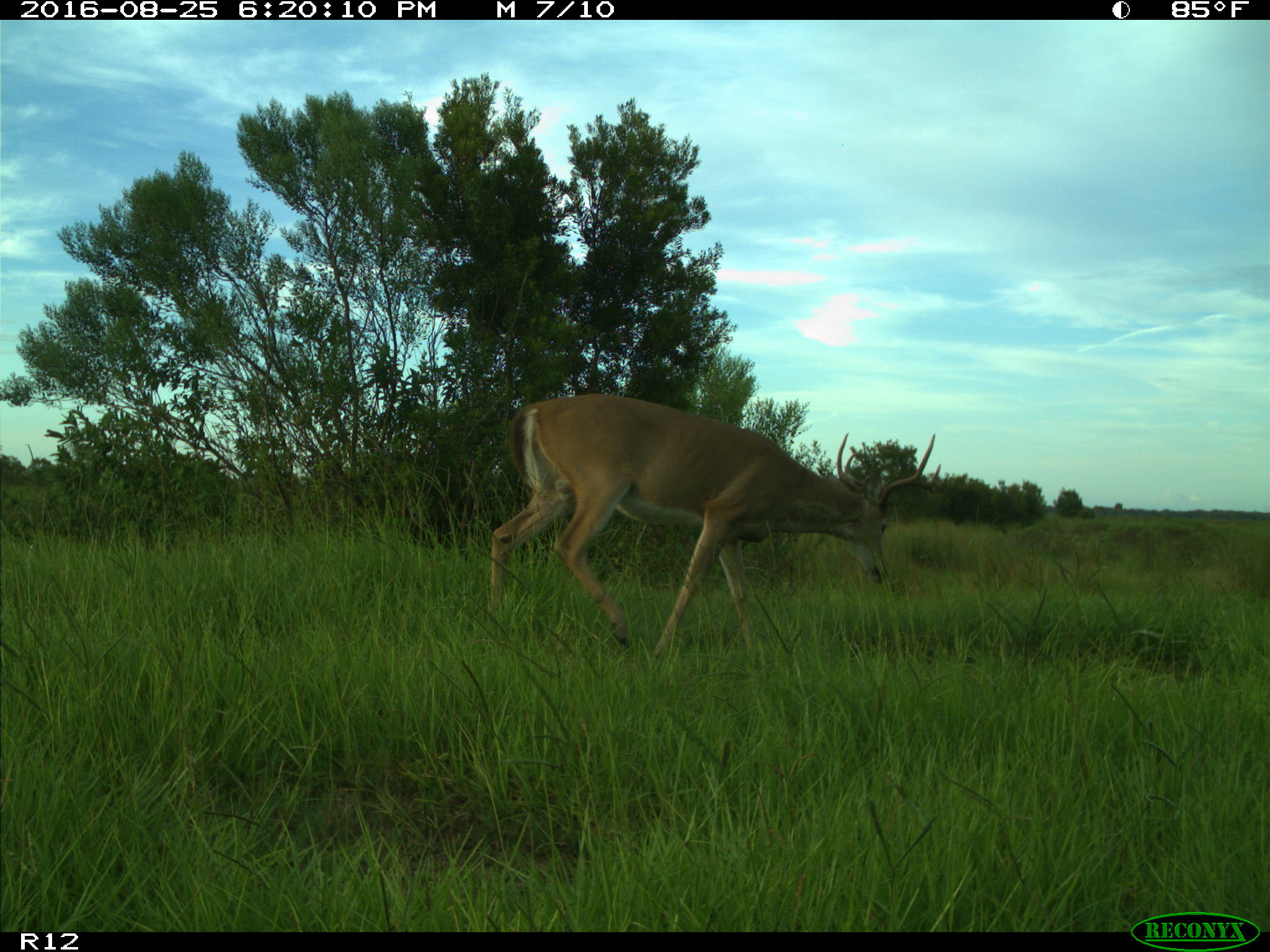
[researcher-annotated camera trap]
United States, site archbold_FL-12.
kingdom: Animalia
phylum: Chordata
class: Mammalia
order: Artiodactyla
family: Cervidae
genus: Odocoileus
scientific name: Odocoileus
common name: deer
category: unidentified deer